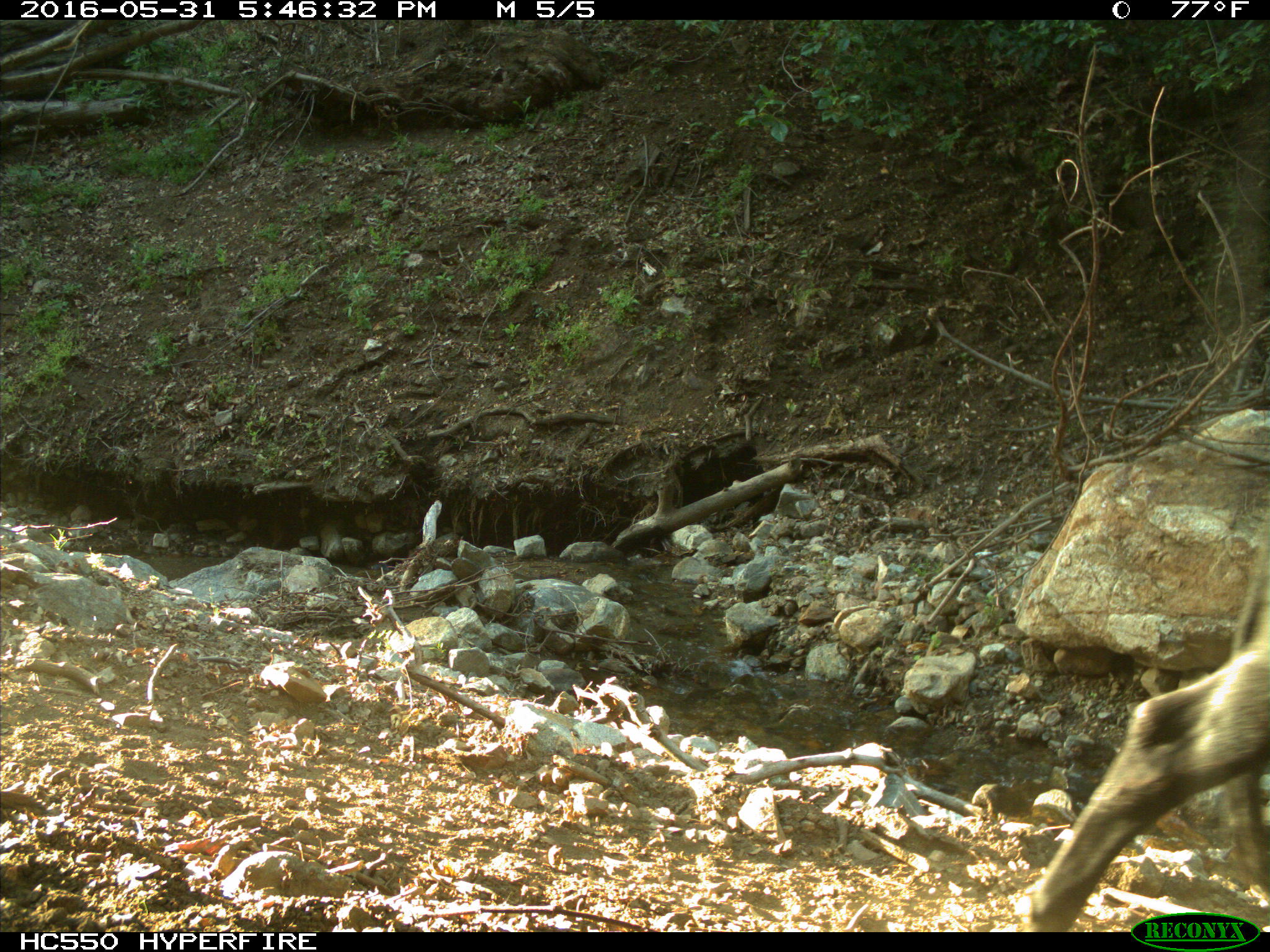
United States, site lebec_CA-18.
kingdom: Animalia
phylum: Chordata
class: Mammalia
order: Artiodactyla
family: Bovidae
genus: Bos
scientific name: Bos taurus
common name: domestic cow